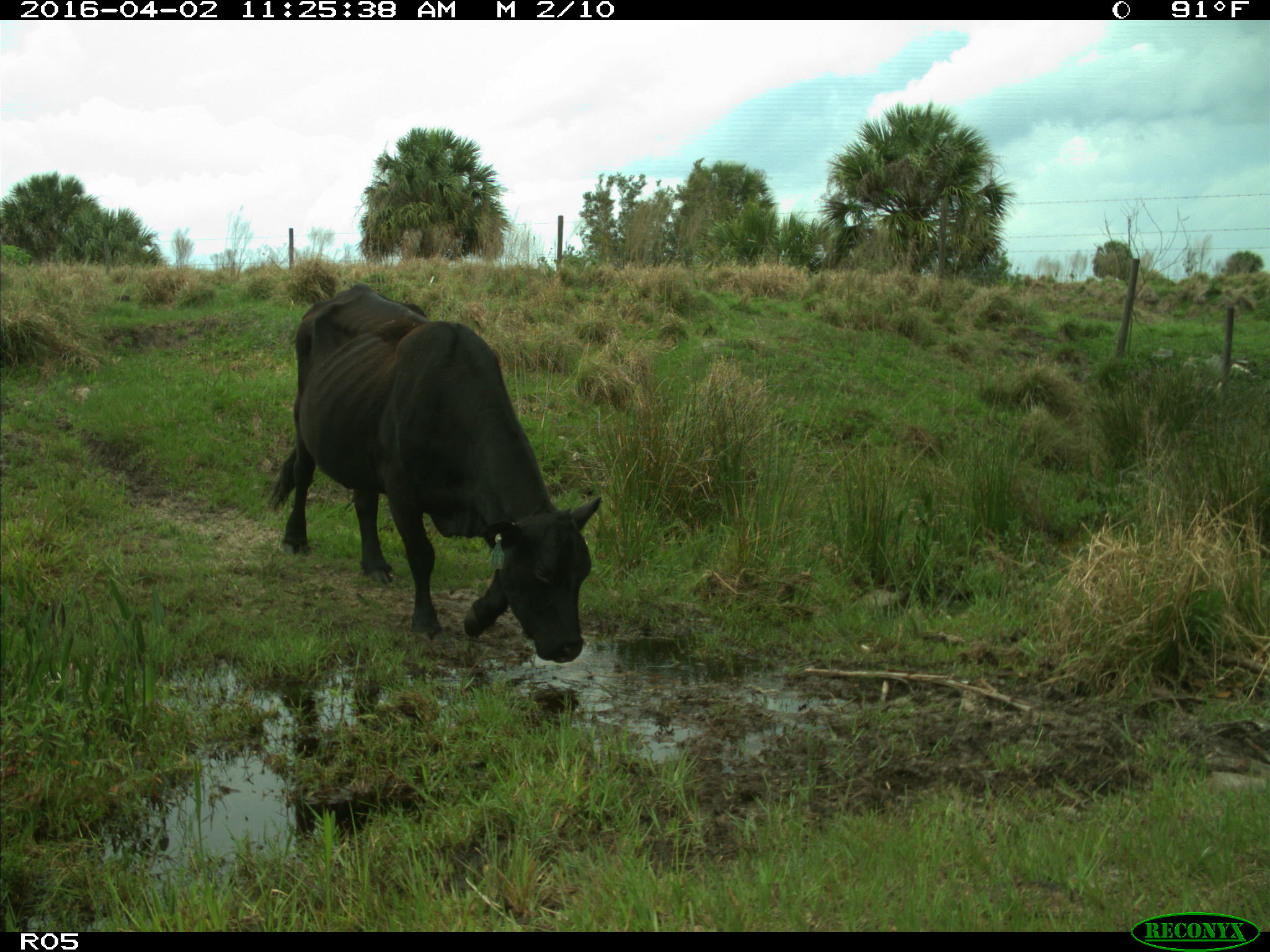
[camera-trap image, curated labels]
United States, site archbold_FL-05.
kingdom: Animalia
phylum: Chordata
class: Mammalia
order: Artiodactyla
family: Bovidae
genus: Bos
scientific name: Bos taurus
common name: domestic cow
Bos taurus (domestic cow).